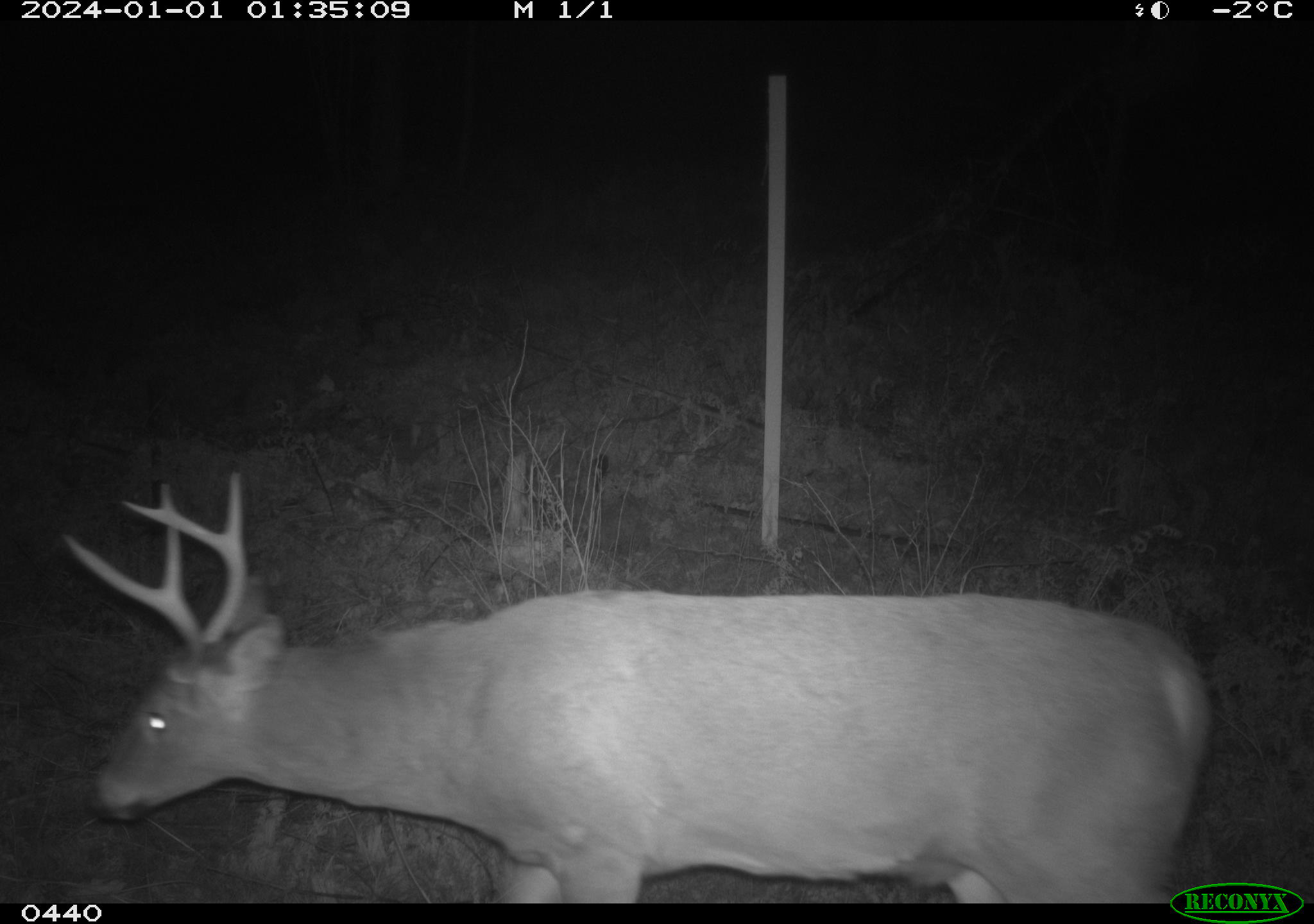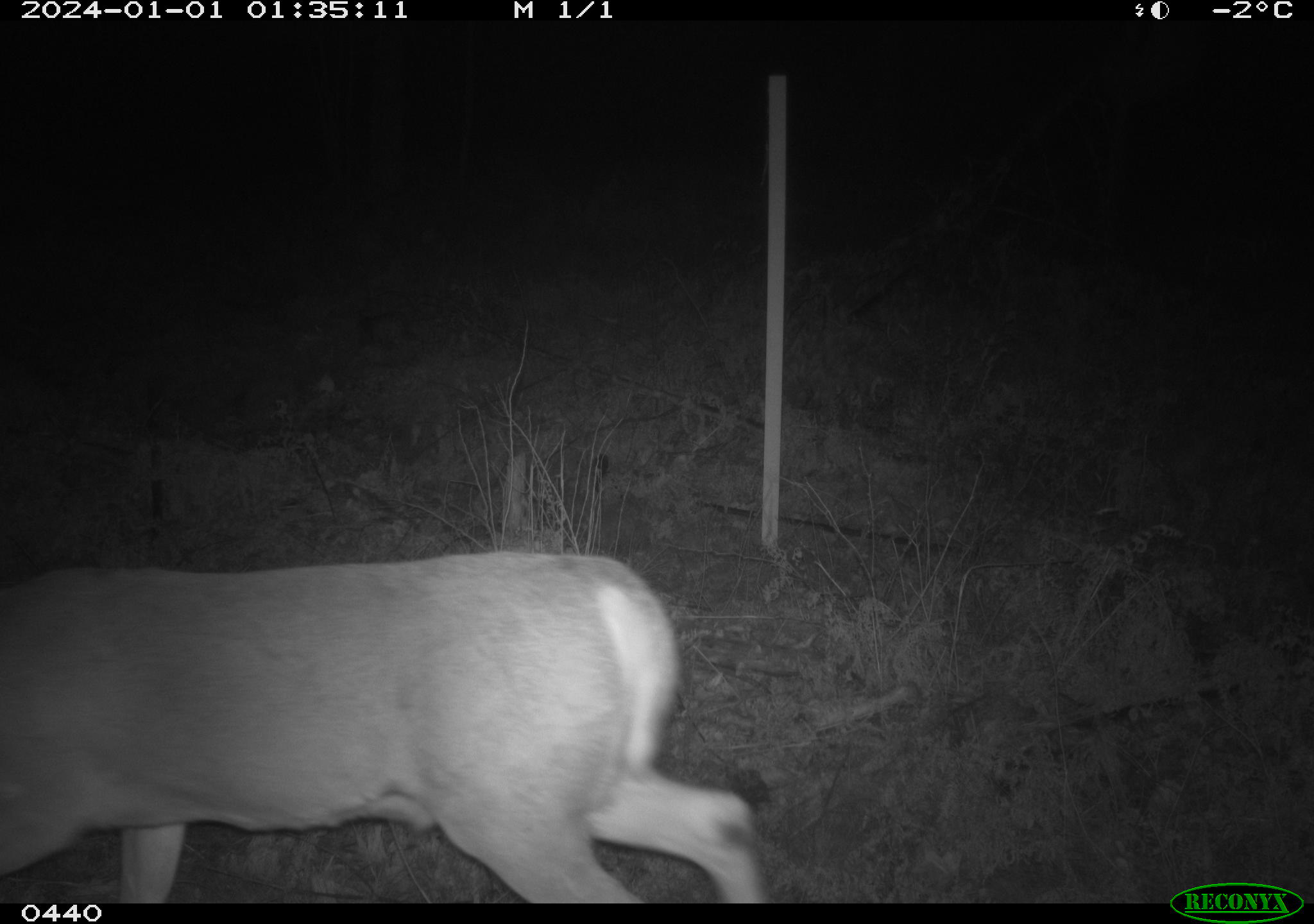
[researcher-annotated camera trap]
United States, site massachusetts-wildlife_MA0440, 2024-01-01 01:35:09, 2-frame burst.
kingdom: Animalia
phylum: Chordata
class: Mammalia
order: Artiodactyla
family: Cervidae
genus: Odocoileus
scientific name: Odocoileus virginianus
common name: white-tailed deer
White-tailed deer (Odocoileus virginianus).